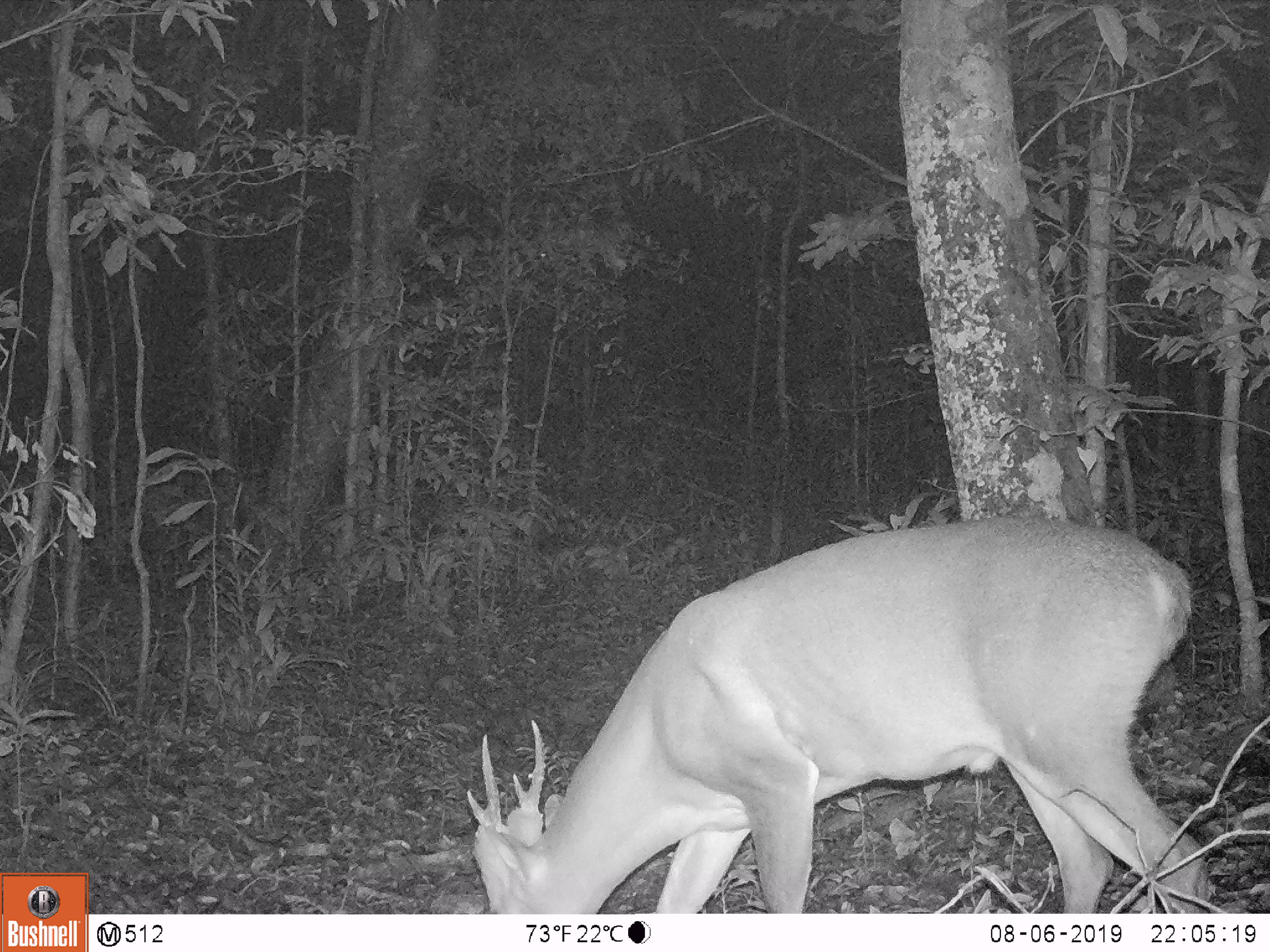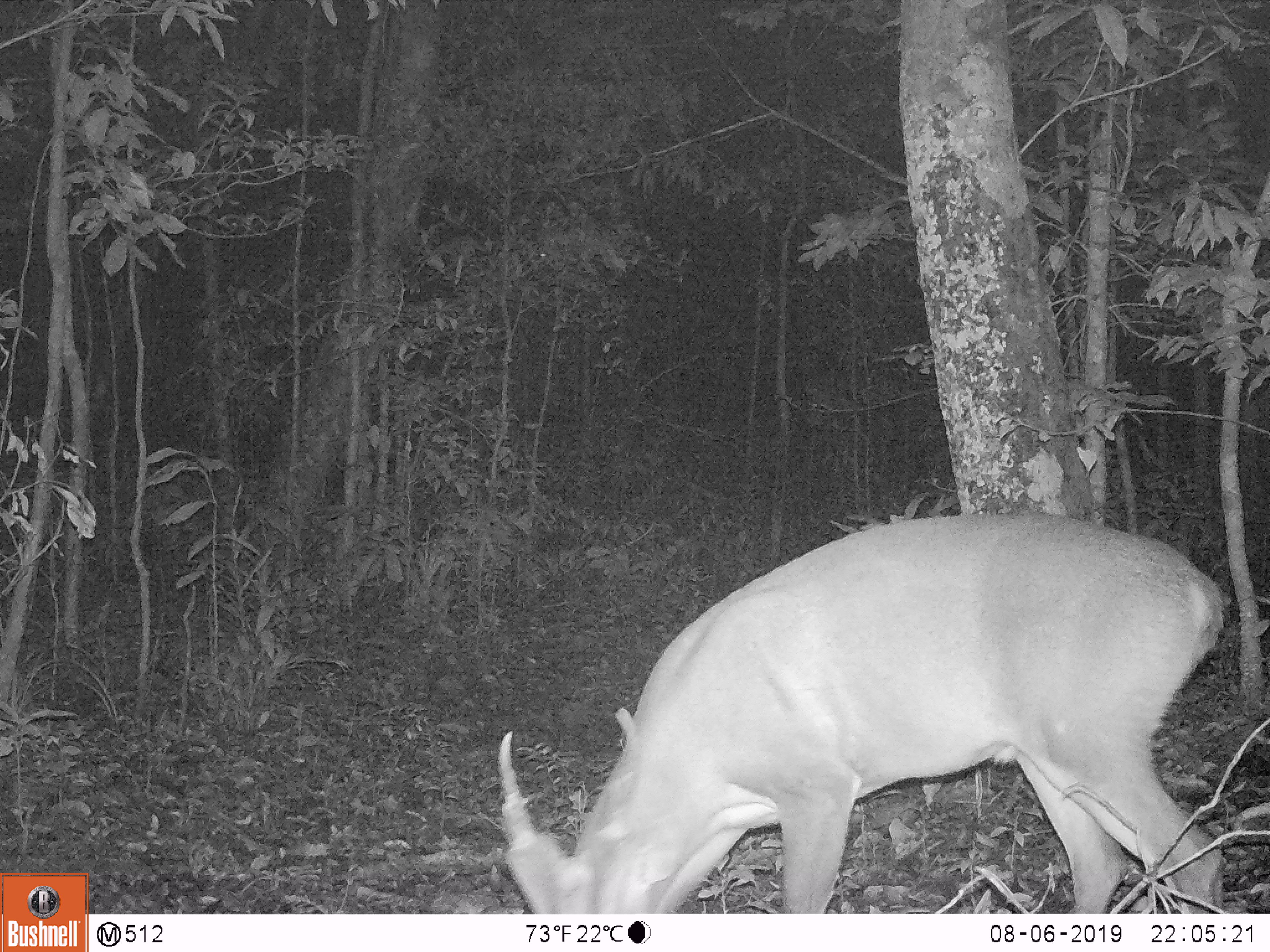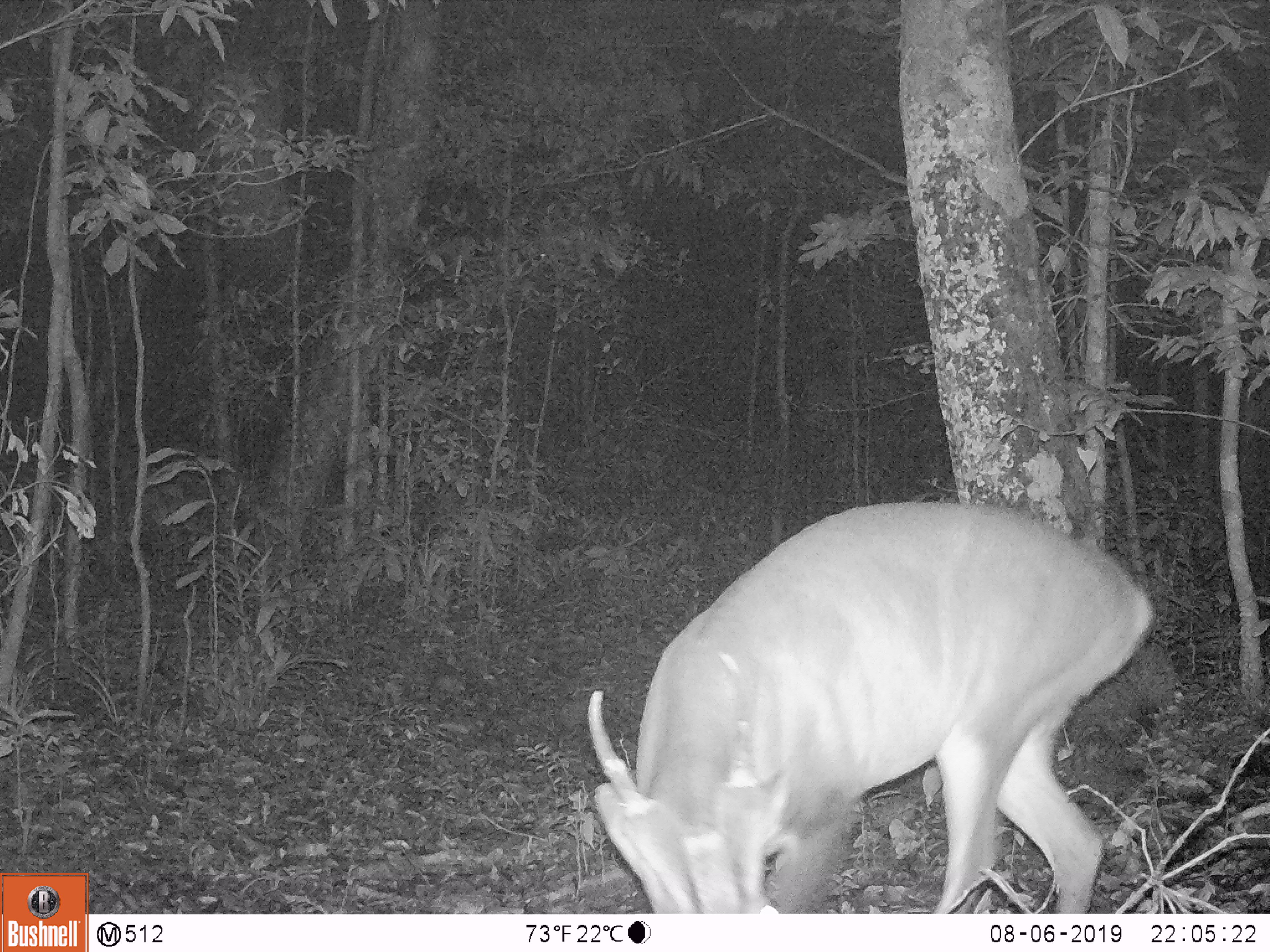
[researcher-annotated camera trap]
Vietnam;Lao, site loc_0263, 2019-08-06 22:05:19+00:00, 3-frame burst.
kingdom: Animalia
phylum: Chordata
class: Mammalia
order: Artiodactyla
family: Cervidae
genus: Muntiacus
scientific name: Muntiacus vuquangensis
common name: large-antlered muntjac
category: large antlered muntjac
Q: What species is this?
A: Large antlered muntjac (large-antlered muntjac) (Muntiacus vuquangensis).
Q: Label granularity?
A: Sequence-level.